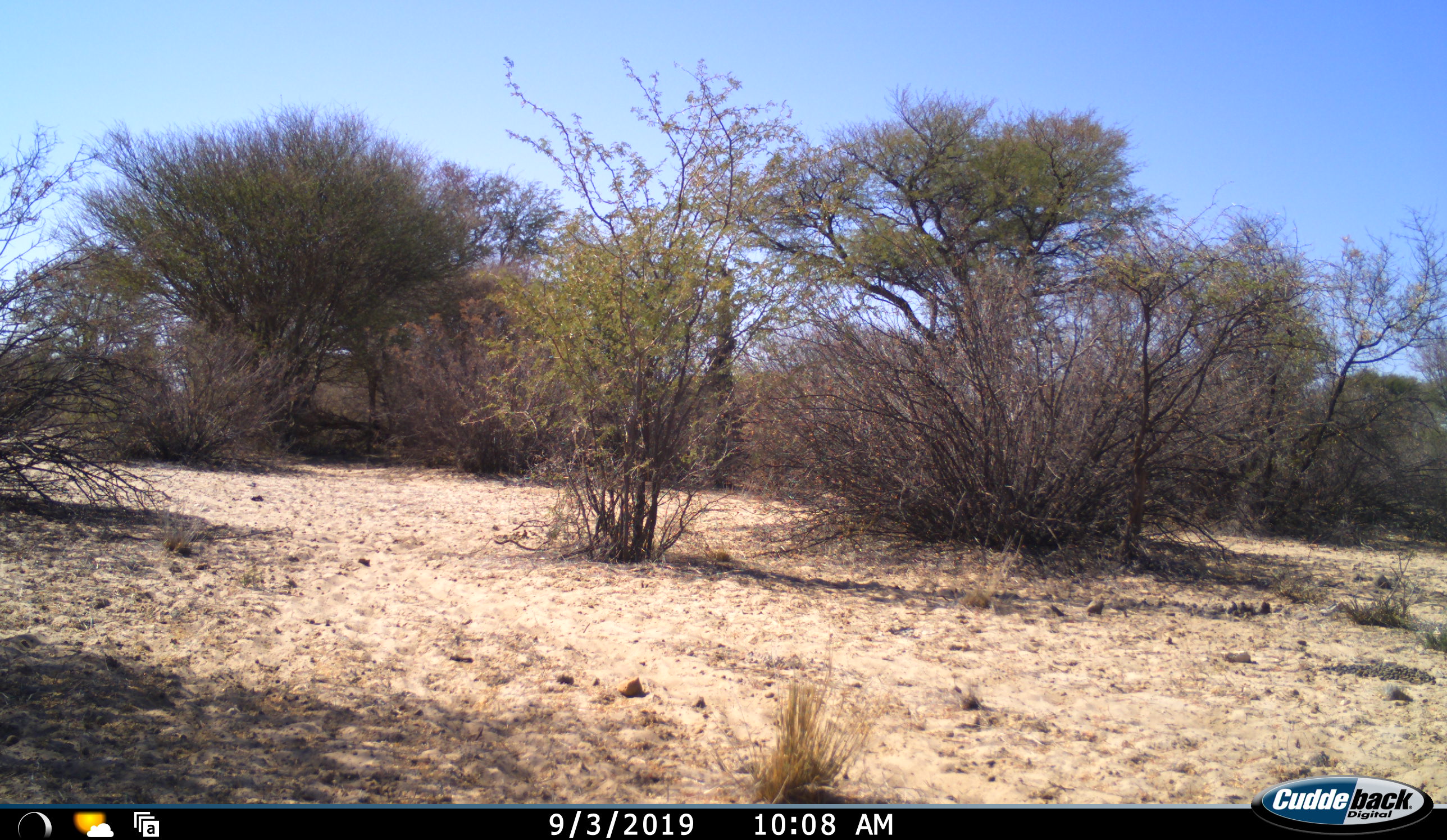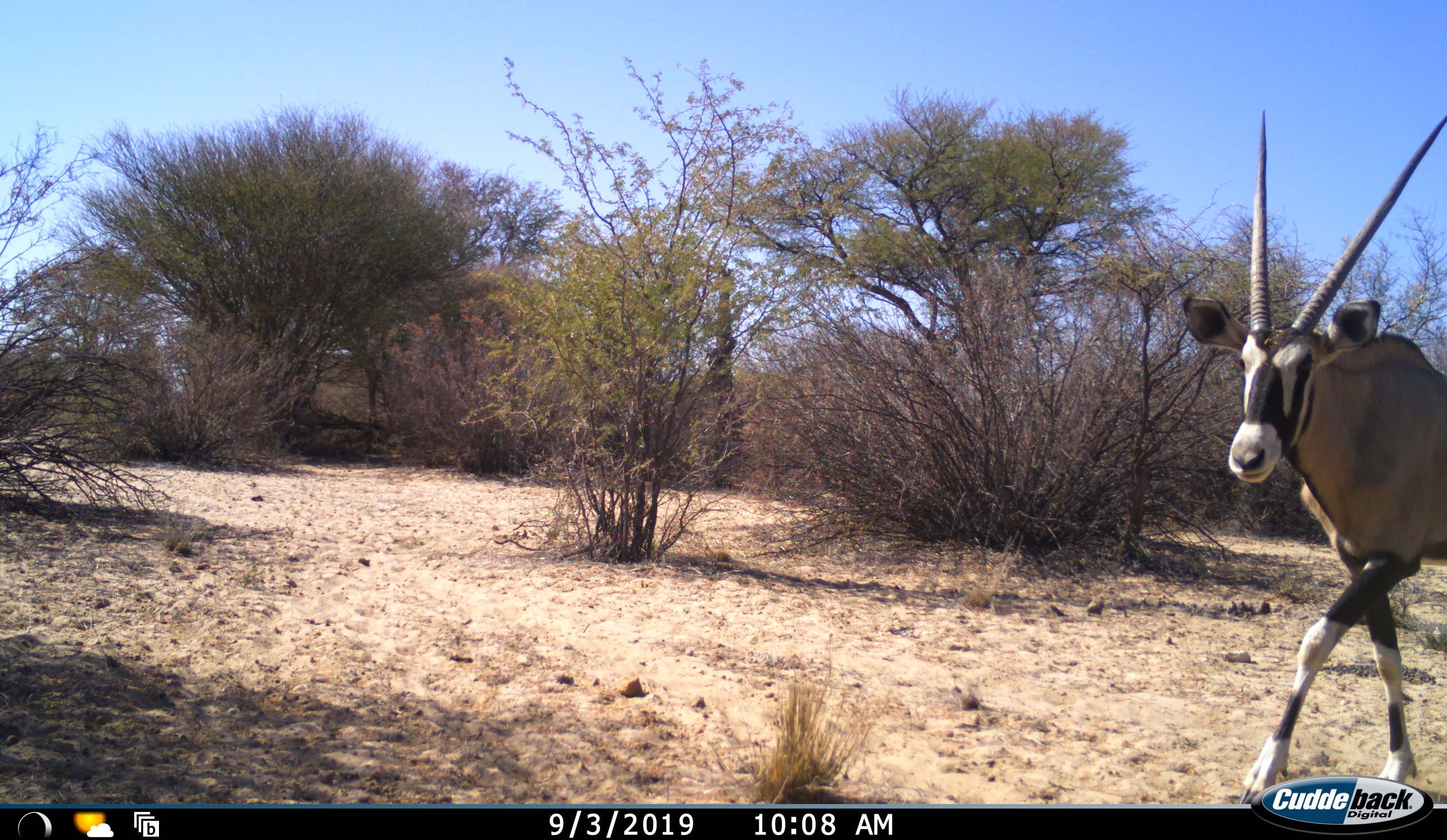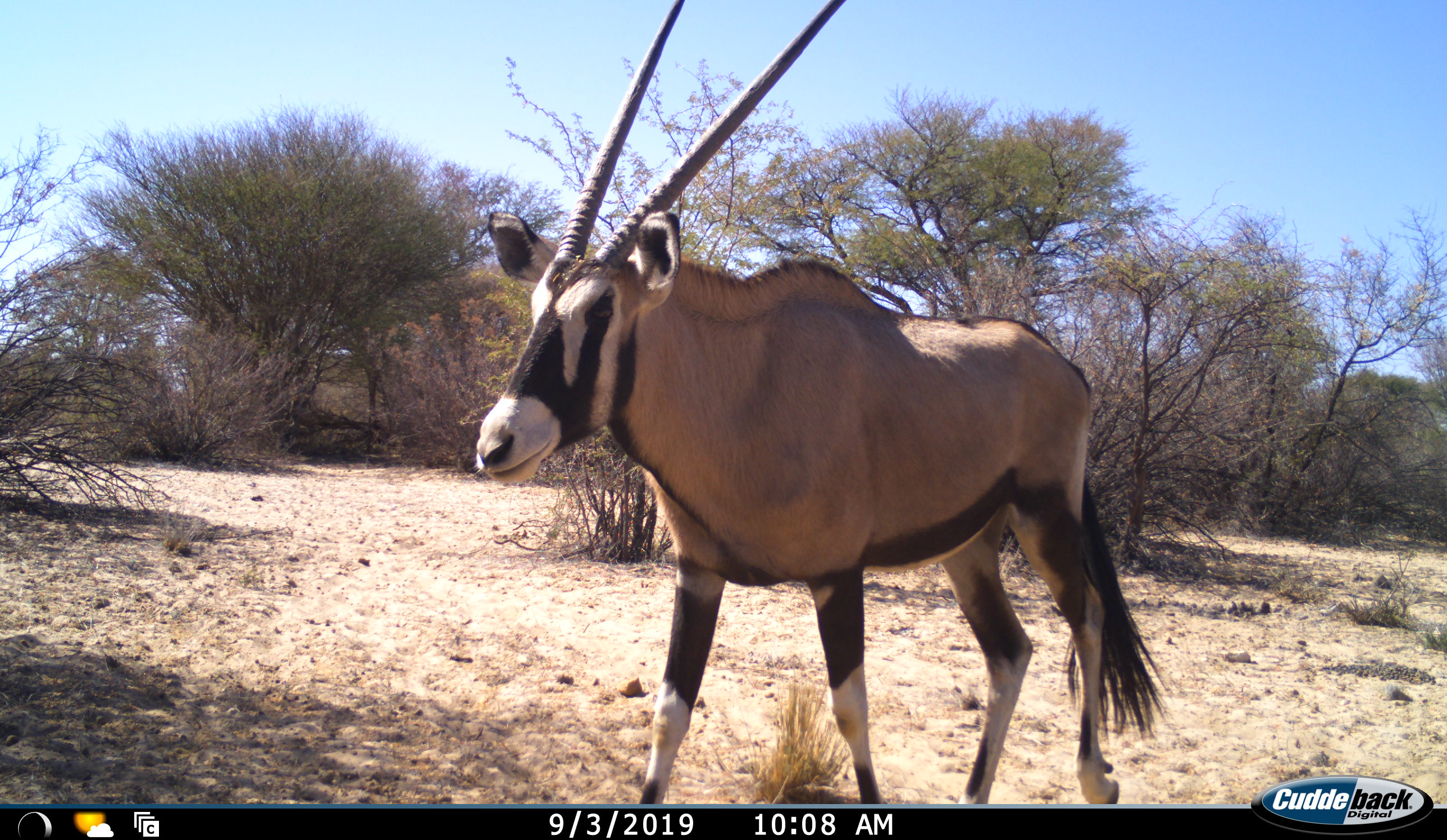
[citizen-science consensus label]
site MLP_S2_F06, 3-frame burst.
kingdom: Animalia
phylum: Chordata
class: Mammalia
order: Artiodactyla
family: Bovidae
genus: Oryx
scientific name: Oryx gazella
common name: gemsbok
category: oryx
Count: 1.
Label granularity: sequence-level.